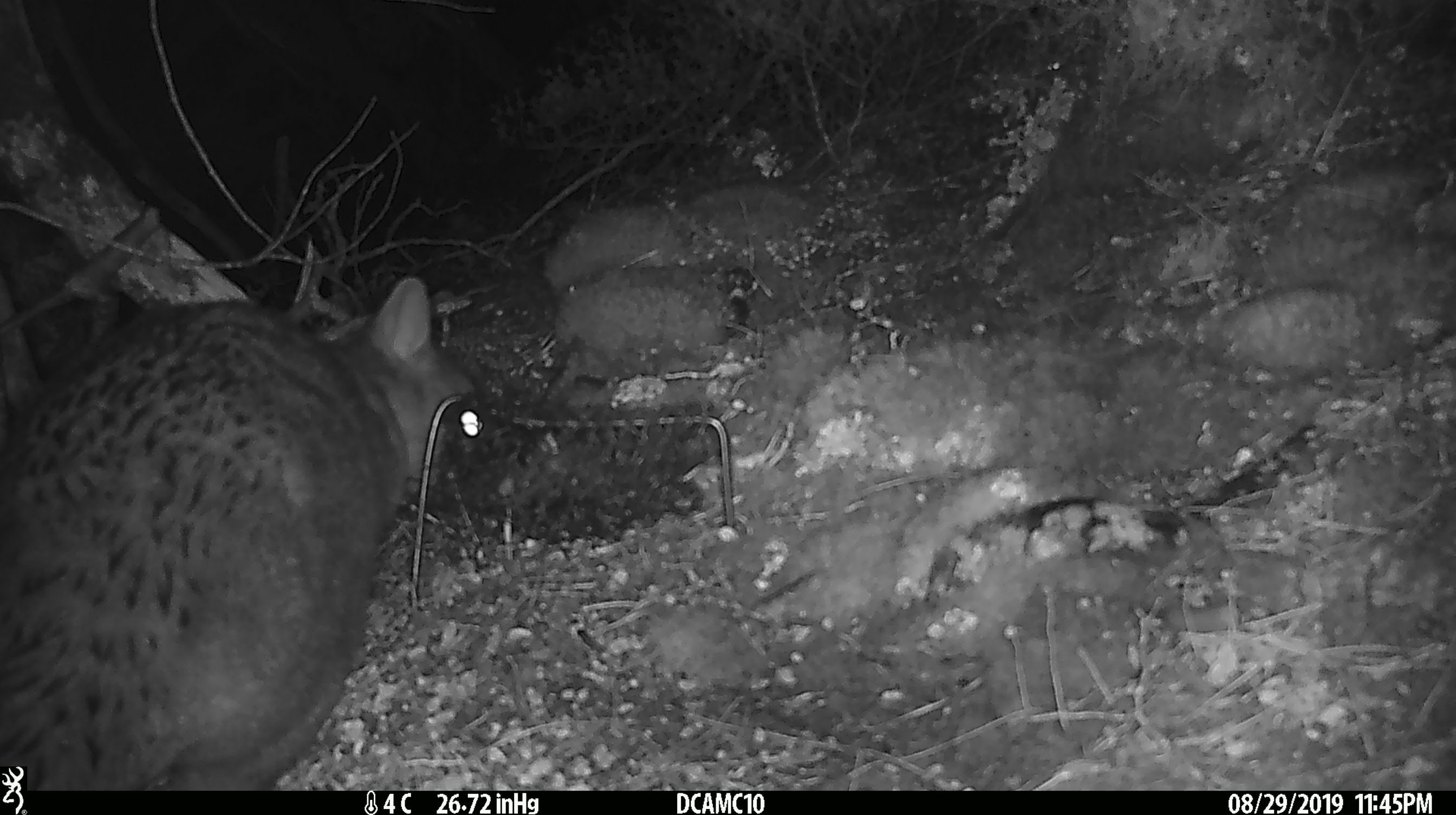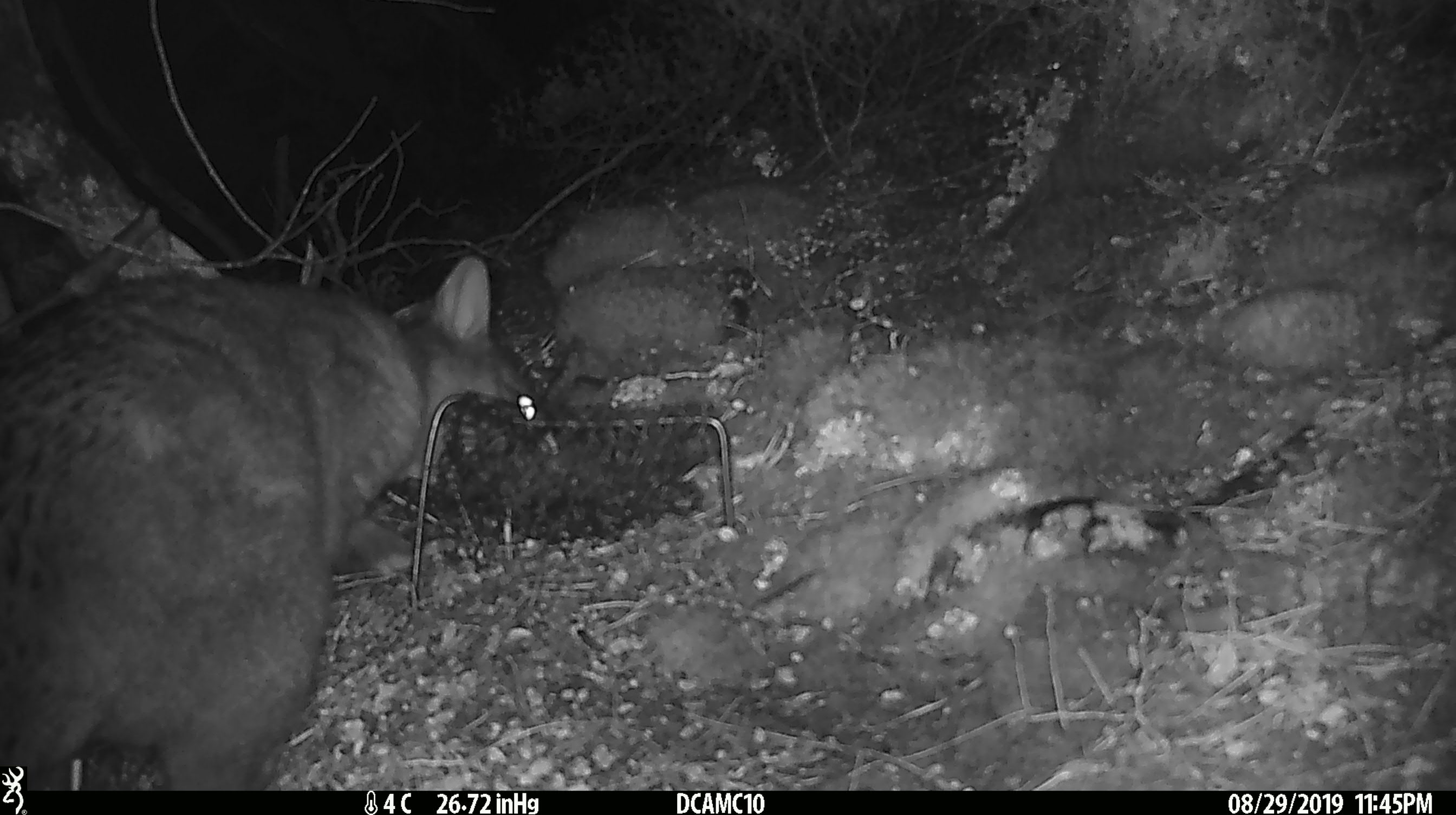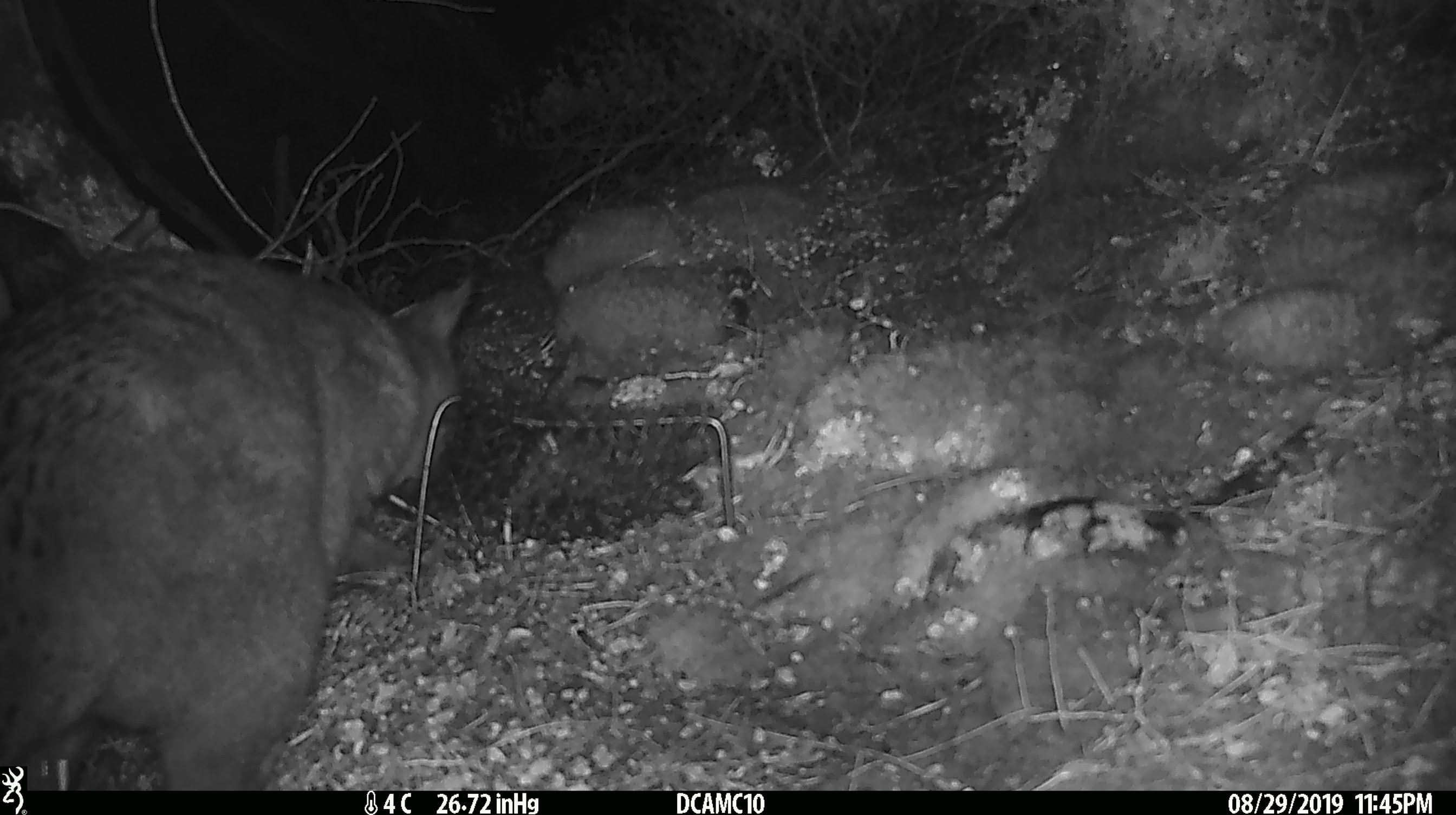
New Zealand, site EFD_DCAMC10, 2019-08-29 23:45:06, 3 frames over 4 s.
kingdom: Animalia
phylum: Chordata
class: Mammalia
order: Diprotodontia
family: Phalangeridae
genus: Trichosurus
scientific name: Trichosurus vulpecula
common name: common brushtail possum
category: possum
Possum (common brushtail possum) (Trichosurus vulpecula).